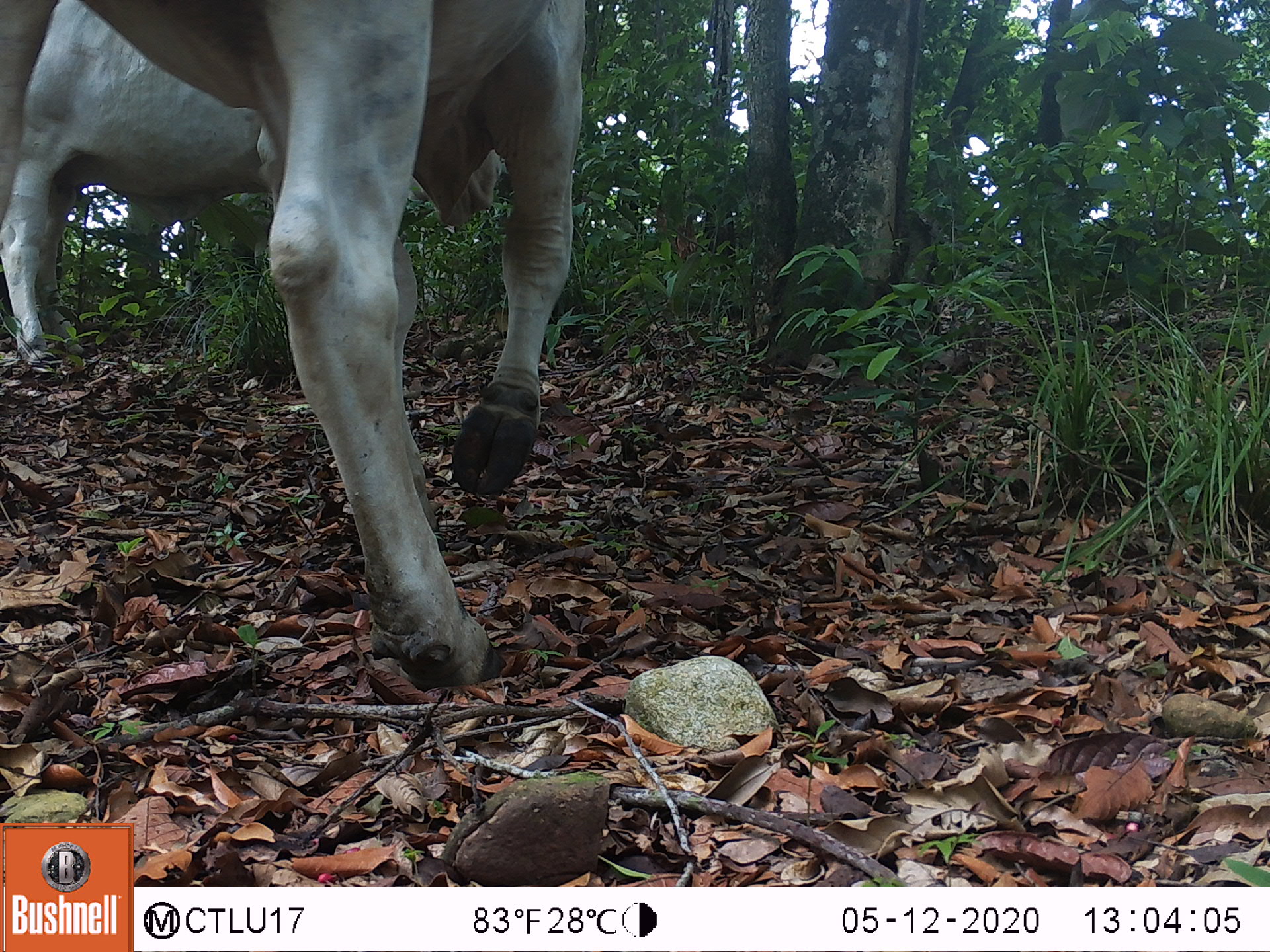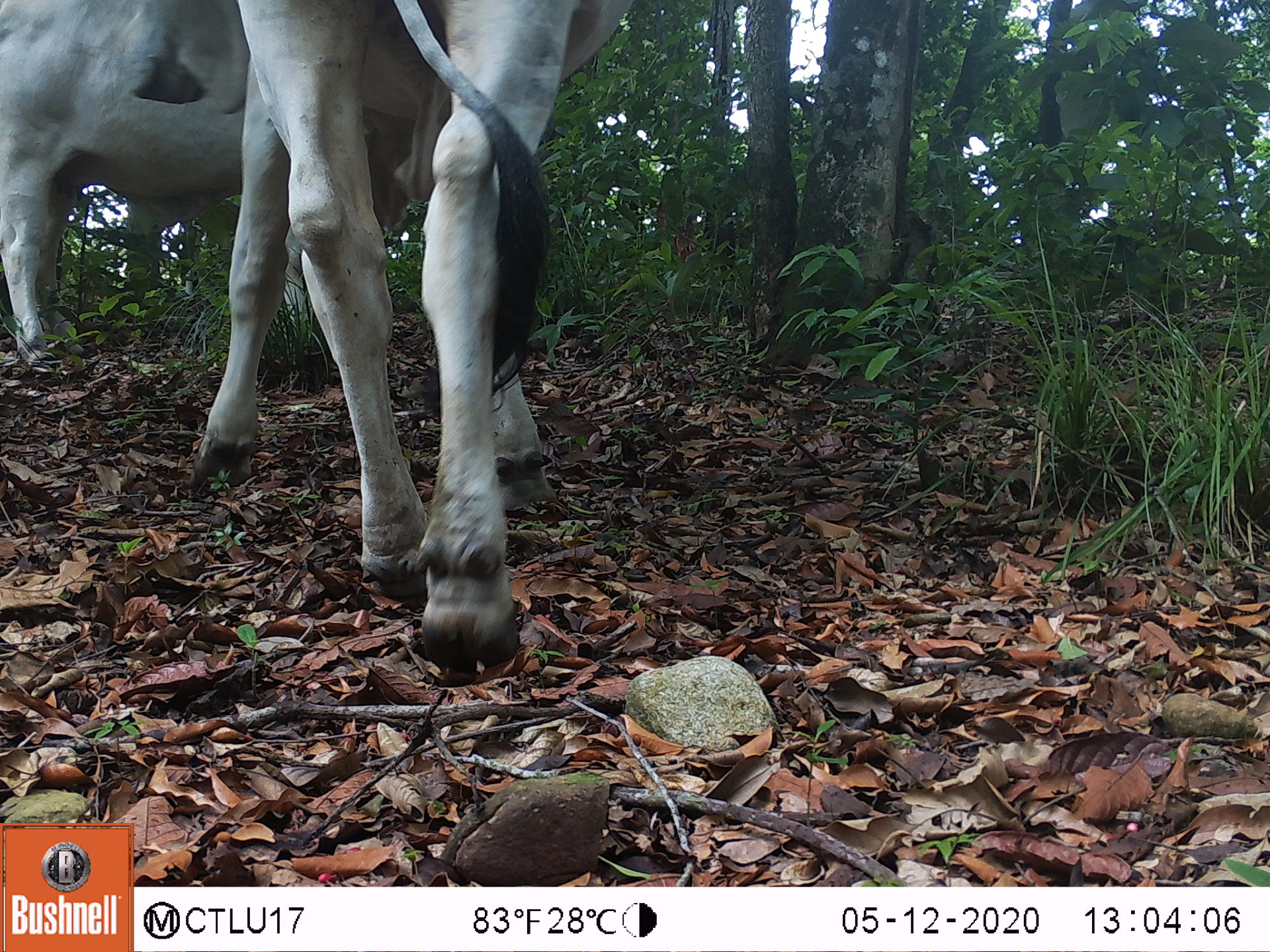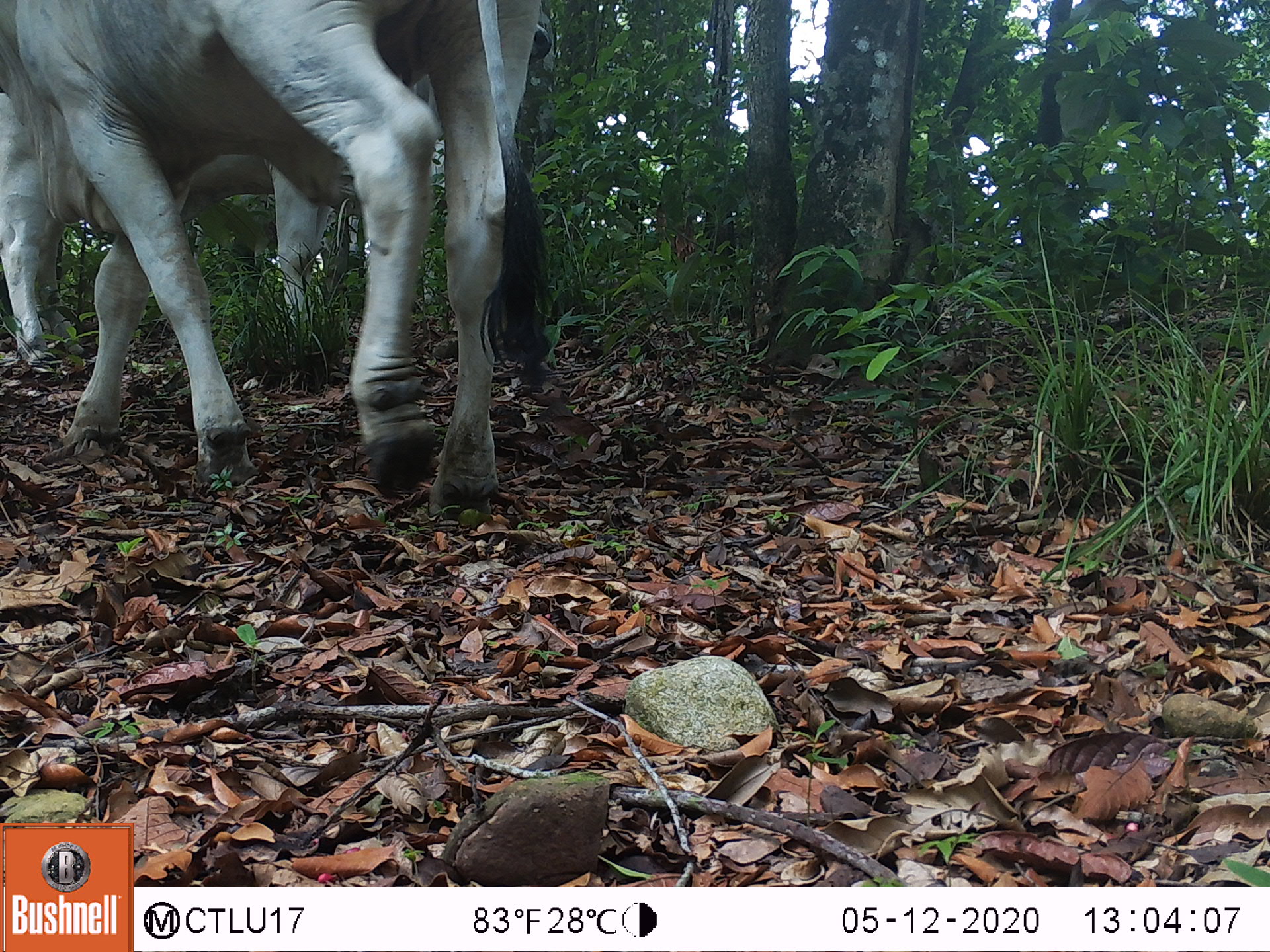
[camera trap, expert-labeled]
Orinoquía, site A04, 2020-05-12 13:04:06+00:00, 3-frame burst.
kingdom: Animalia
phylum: Chordata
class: Mammalia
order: Artiodactyla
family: Bovidae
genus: Bos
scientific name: Bos taurus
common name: cow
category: cattle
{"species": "cattle (cow) (Bos taurus)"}